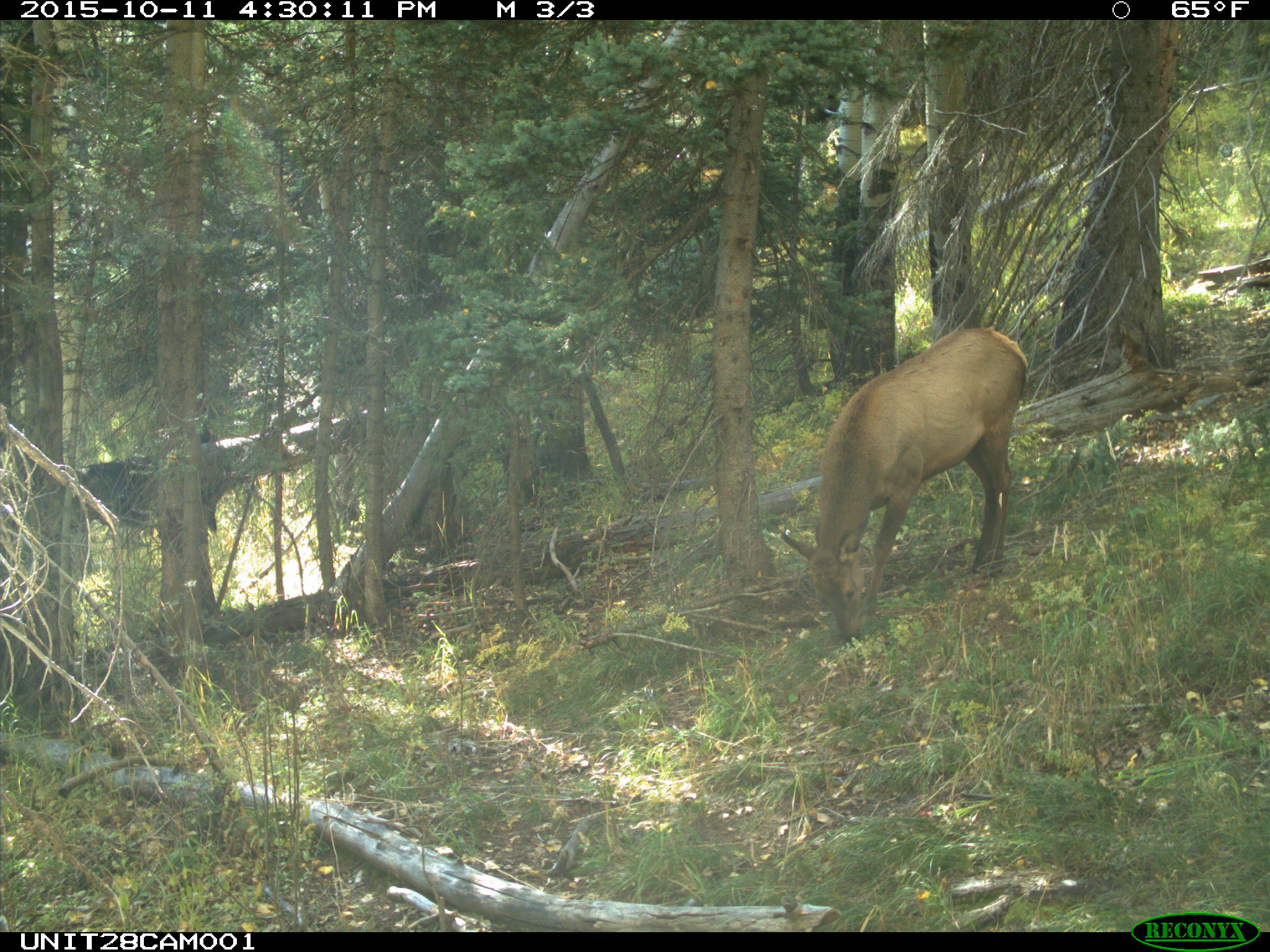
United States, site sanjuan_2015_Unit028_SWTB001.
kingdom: Animalia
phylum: Chordata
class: Mammalia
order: Artiodactyla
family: Cervidae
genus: Cervus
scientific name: Cervus elaphus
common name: red deer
Cervus elaphus (red deer).